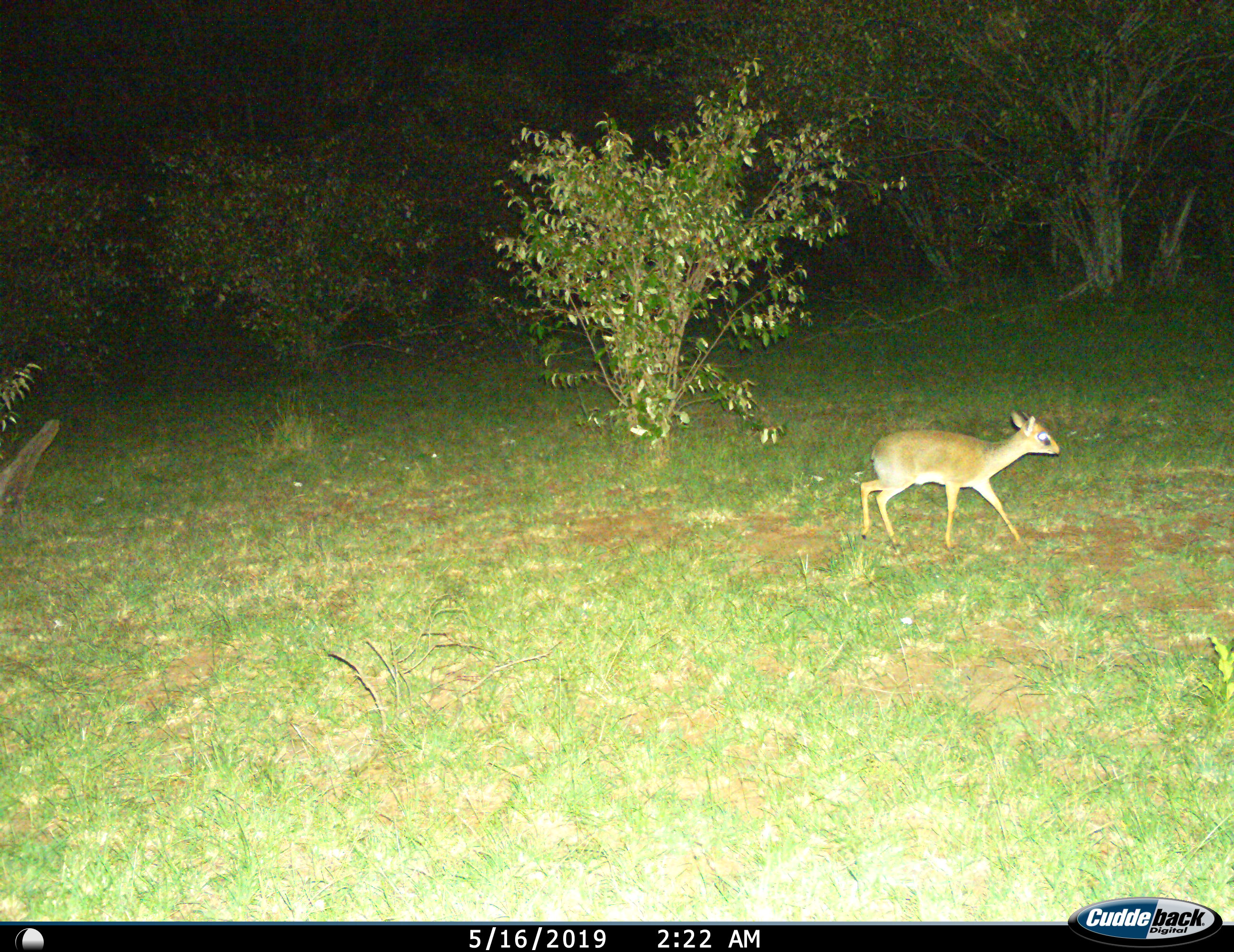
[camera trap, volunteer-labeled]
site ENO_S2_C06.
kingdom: Animalia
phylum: Chordata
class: Mammalia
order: Artiodactyla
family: Bovidae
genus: Madoqua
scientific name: Madoqua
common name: dik-dik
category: dikdik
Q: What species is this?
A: Dikdik (dik-dik) (Madoqua).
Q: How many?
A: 1.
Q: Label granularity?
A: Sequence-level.